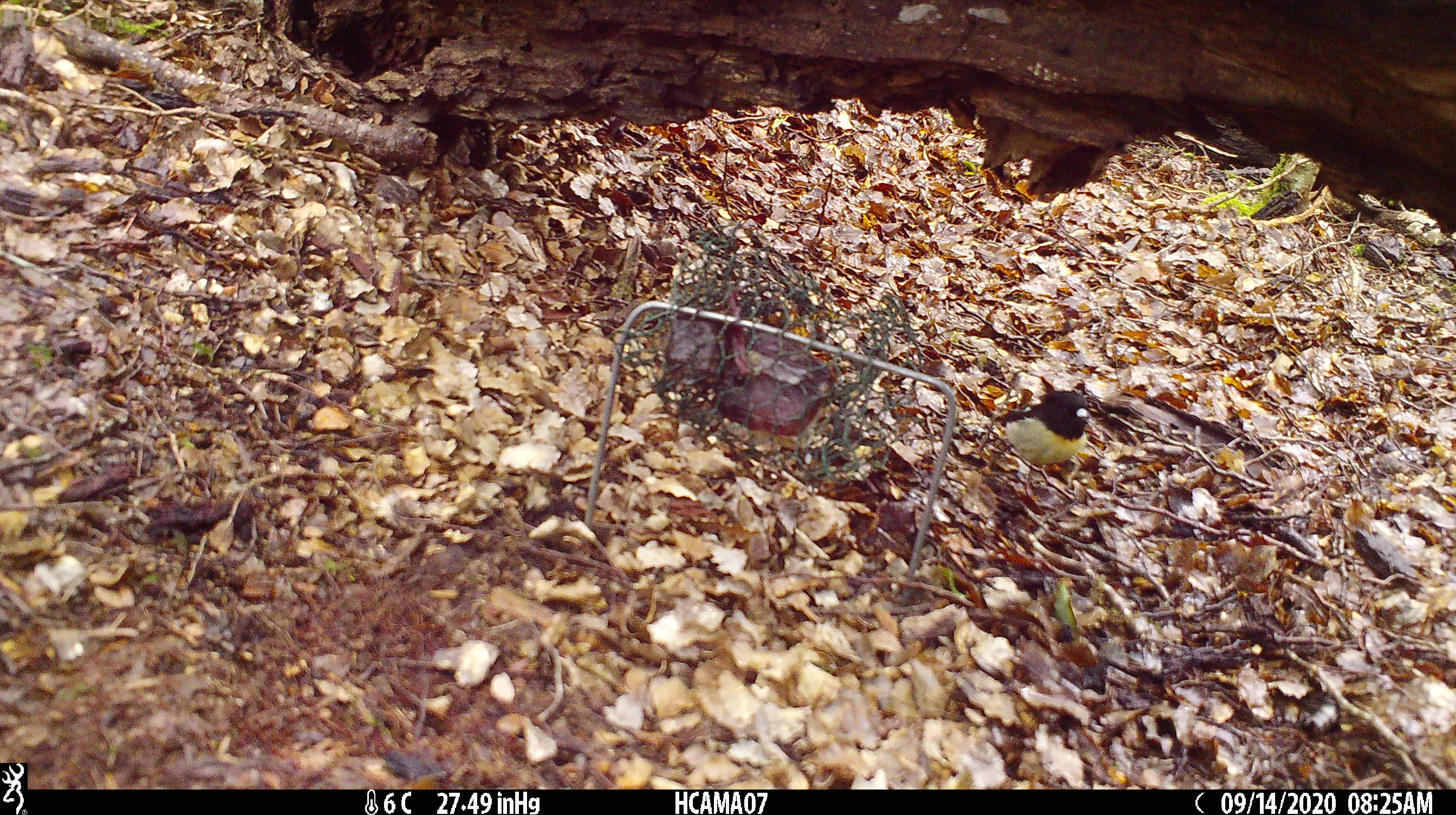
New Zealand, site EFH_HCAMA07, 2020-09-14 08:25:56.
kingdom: Animalia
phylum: Chordata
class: Aves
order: Passeriformes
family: Petroicidae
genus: Petroica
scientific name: Petroica macrocephala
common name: tomtit